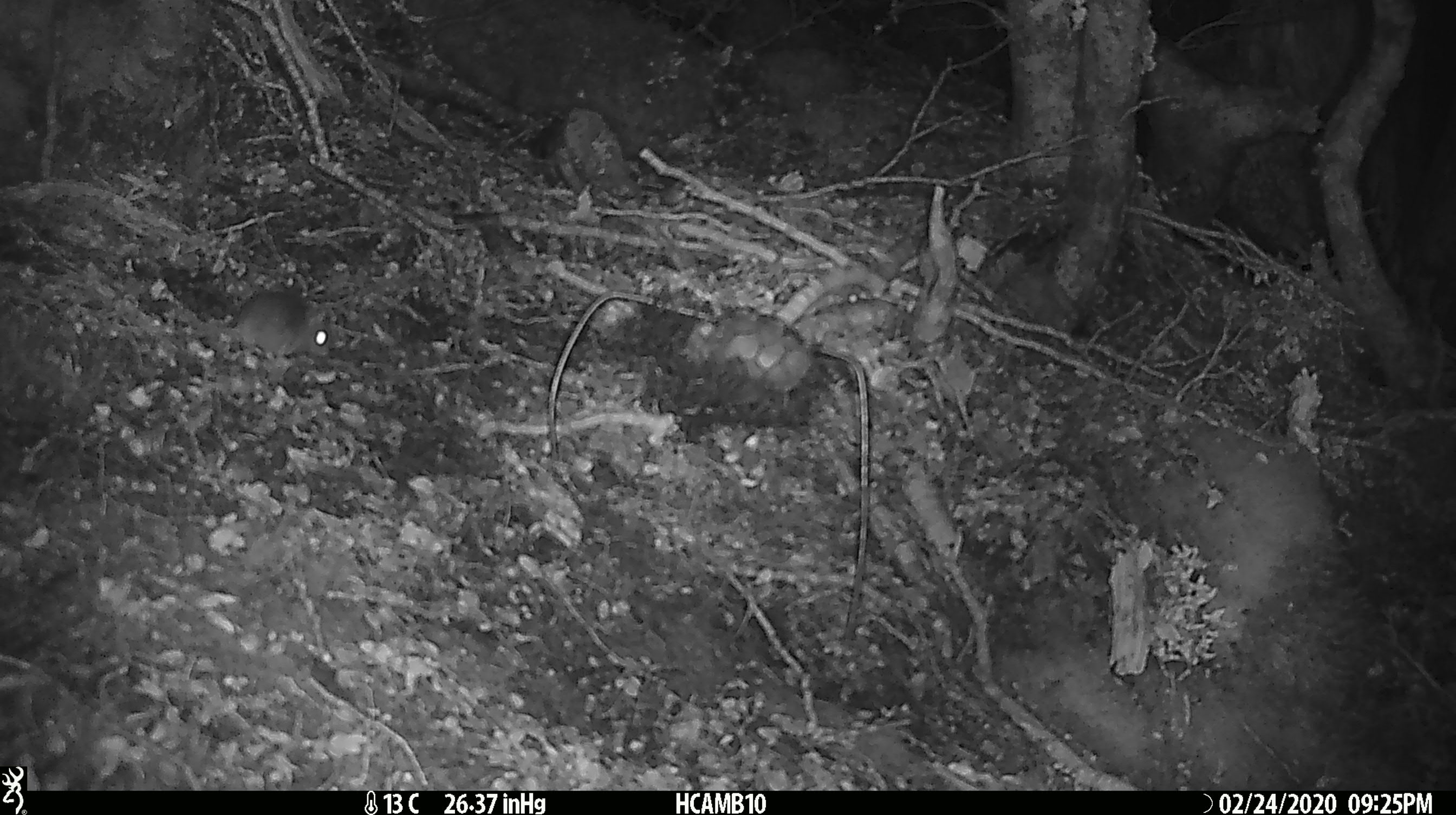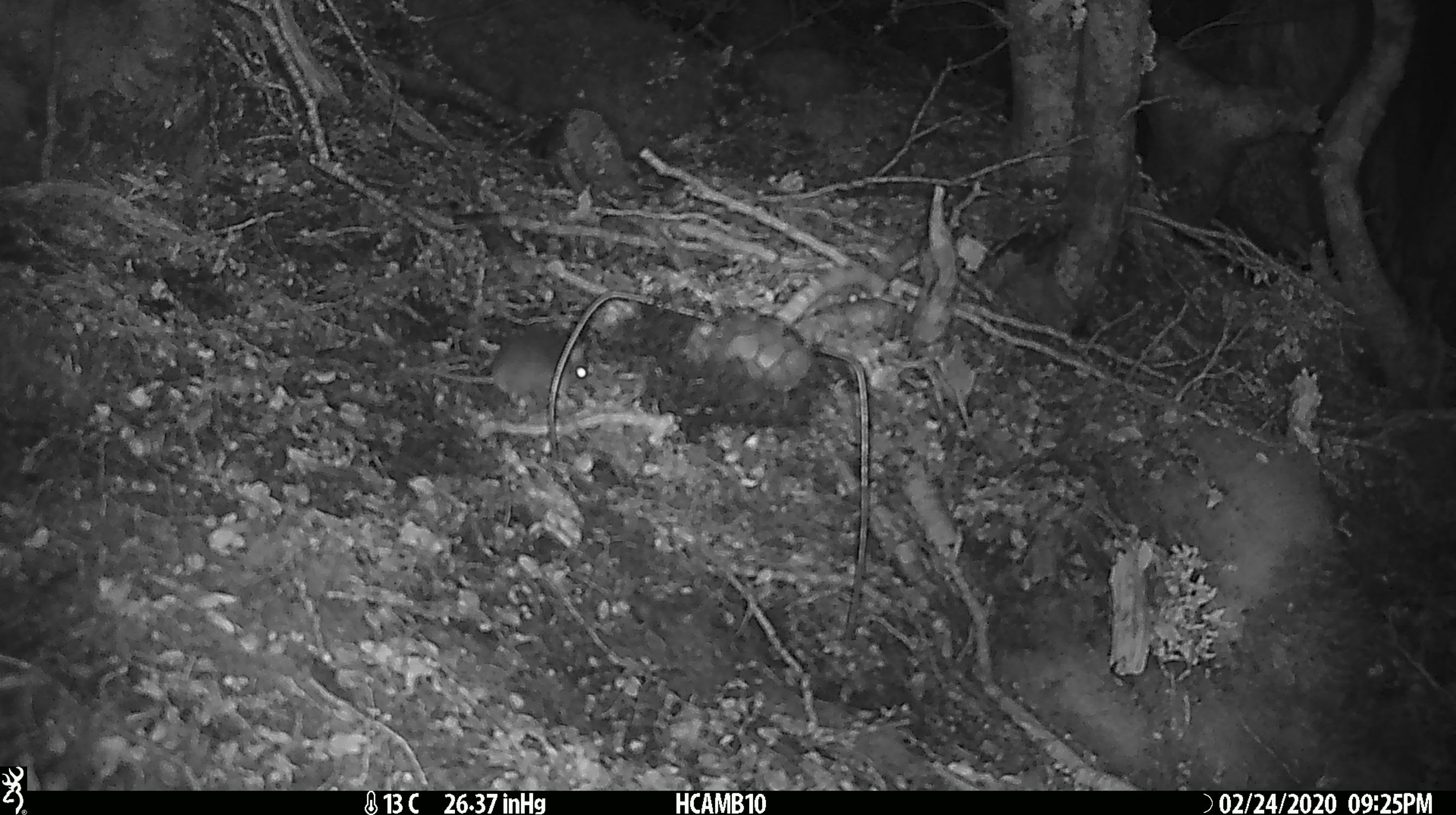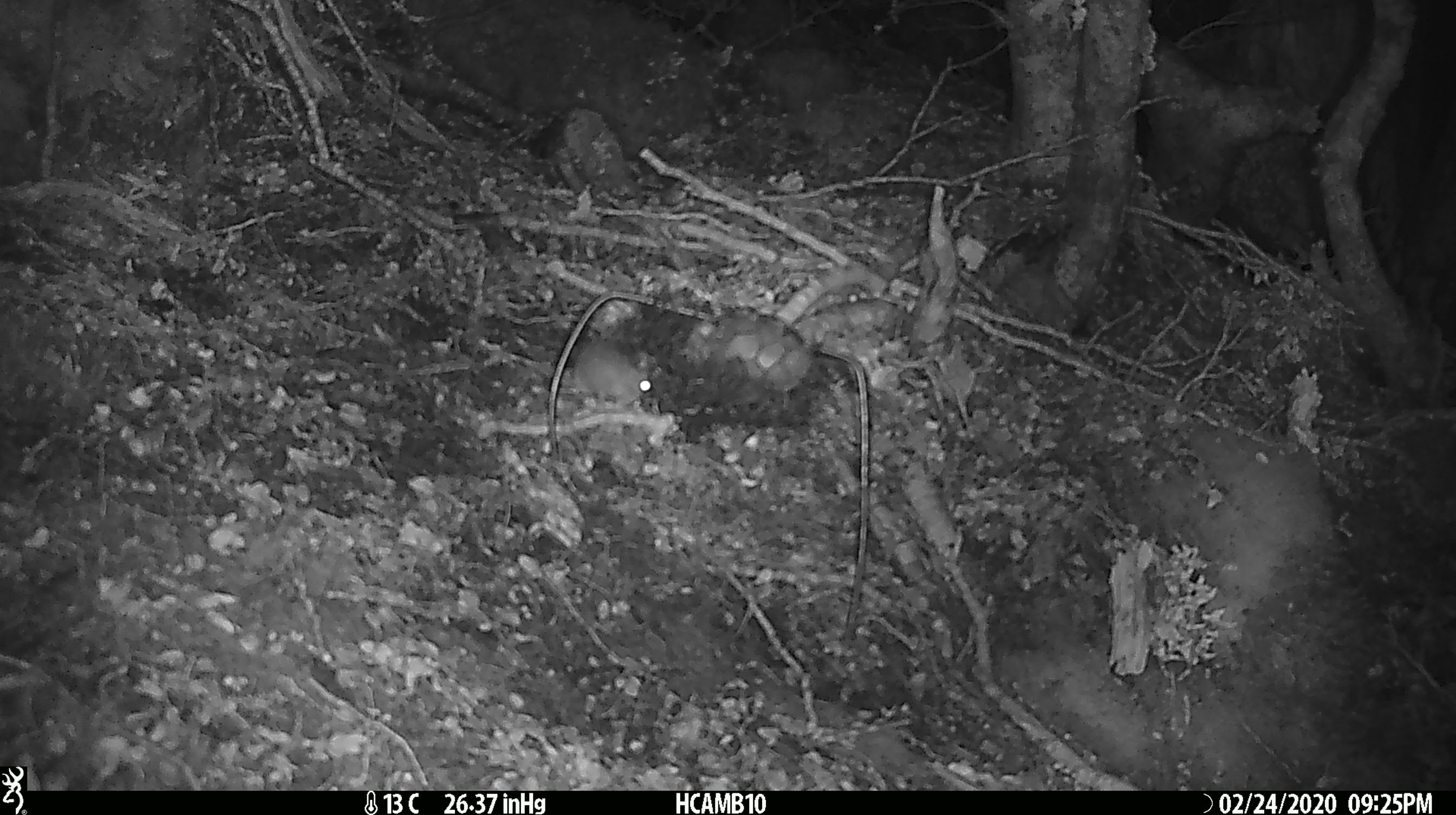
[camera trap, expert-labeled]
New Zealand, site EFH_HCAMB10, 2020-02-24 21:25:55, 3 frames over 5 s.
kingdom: Animalia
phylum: Chordata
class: Mammalia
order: Rodentia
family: Muridae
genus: Mus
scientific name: Mus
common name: mouse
Mouse (Mus).